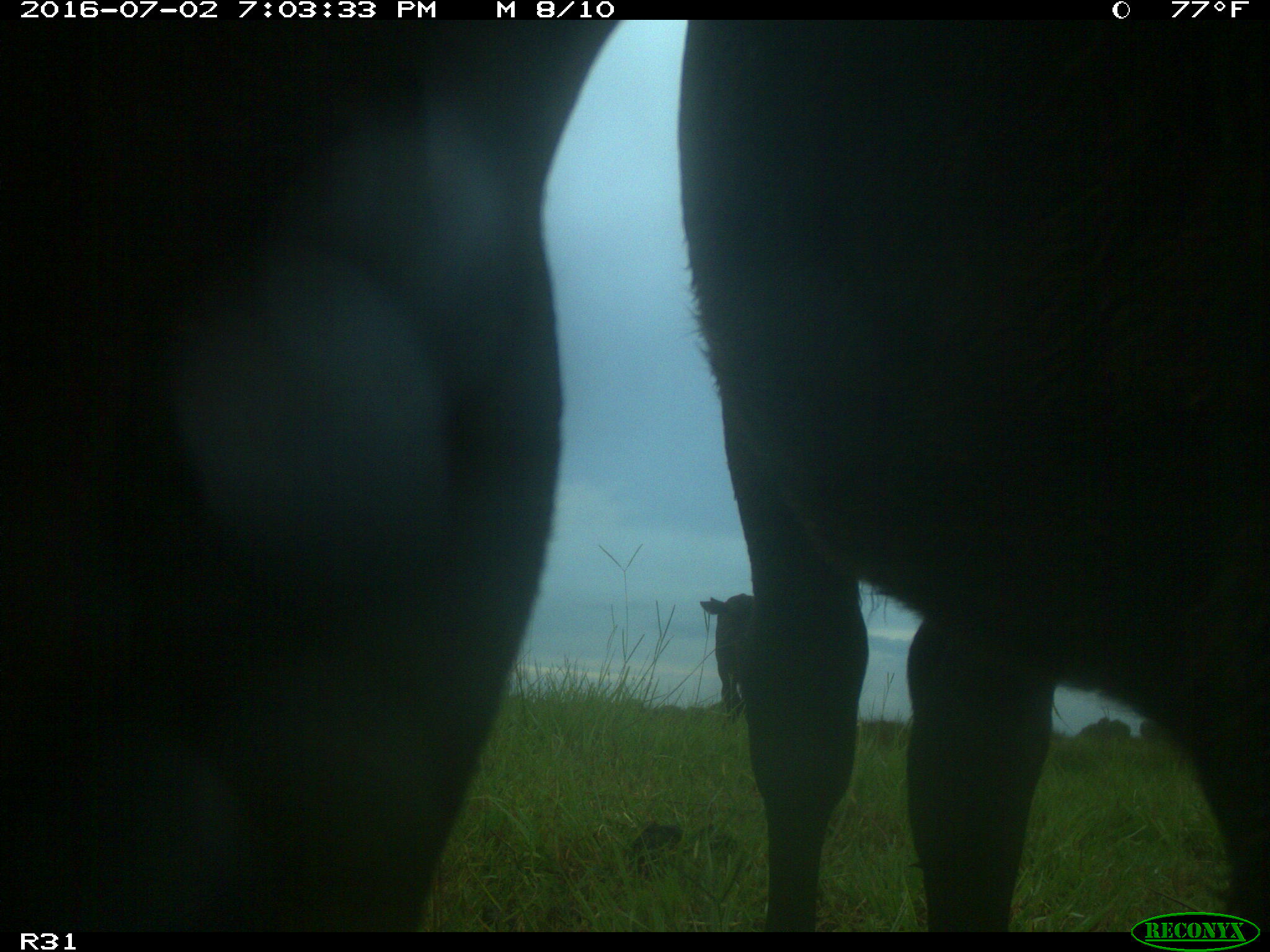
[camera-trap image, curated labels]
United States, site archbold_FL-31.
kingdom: Animalia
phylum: Chordata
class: Mammalia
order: Artiodactyla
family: Bovidae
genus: Bos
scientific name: Bos taurus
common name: domestic cow